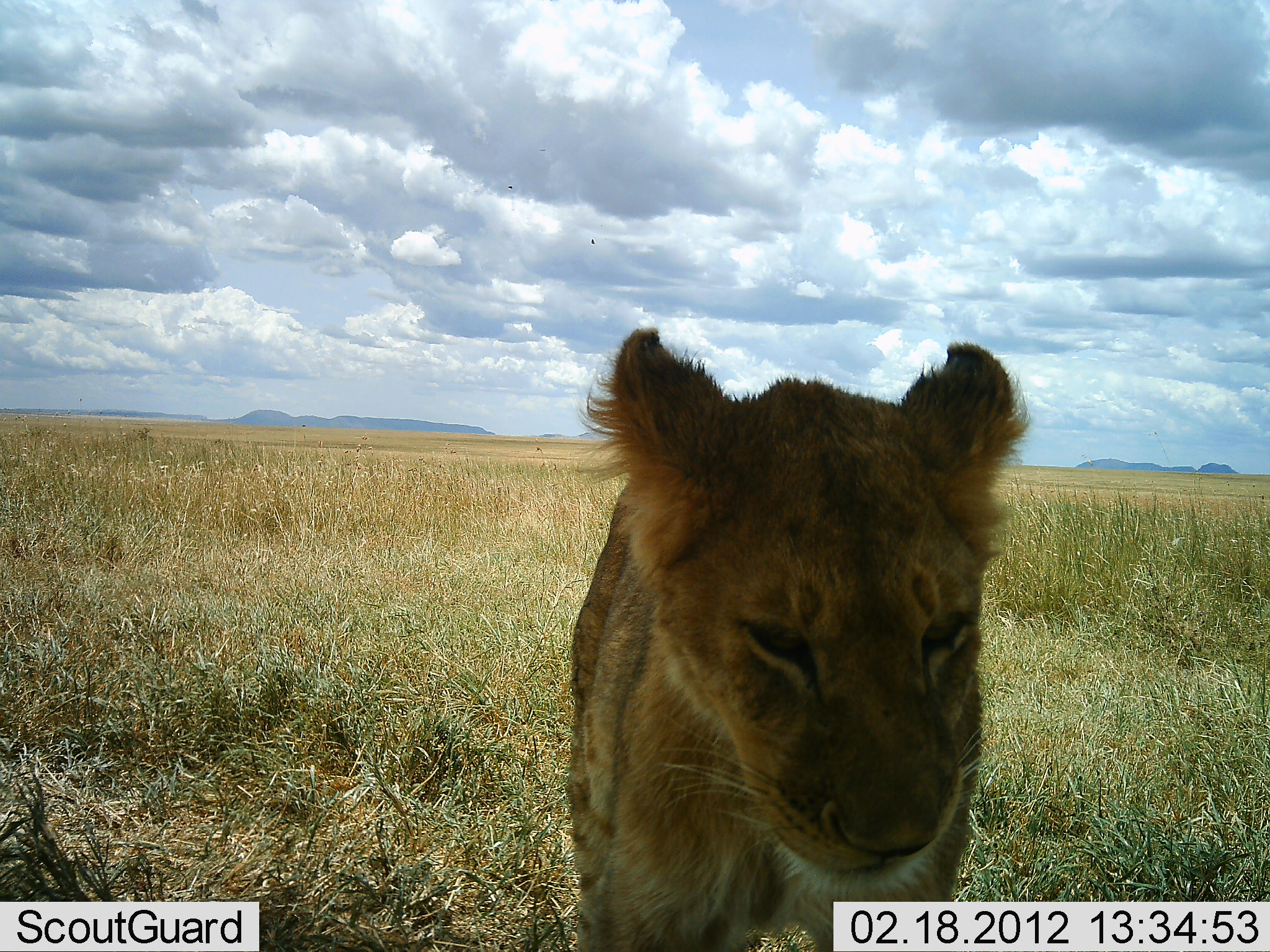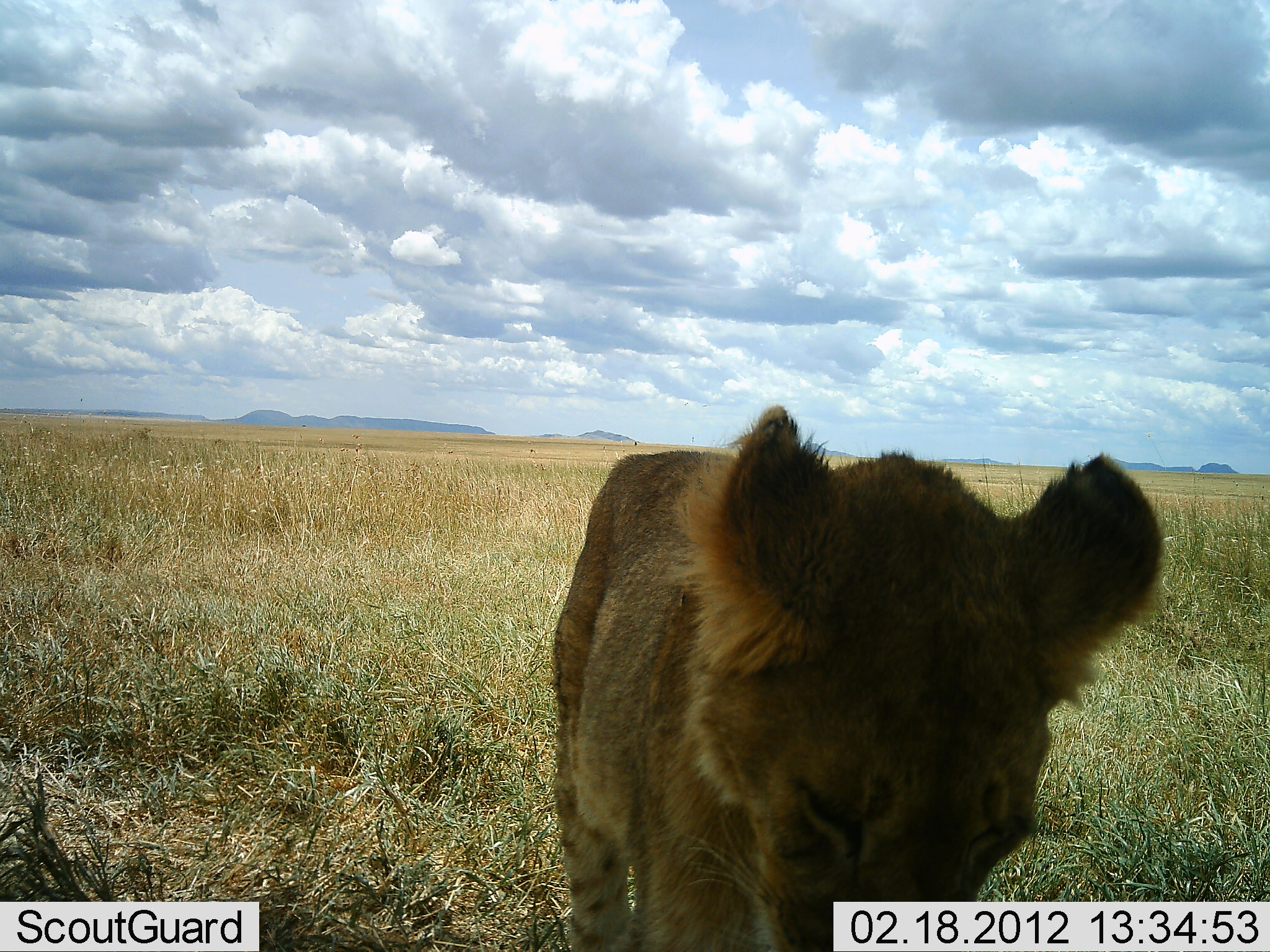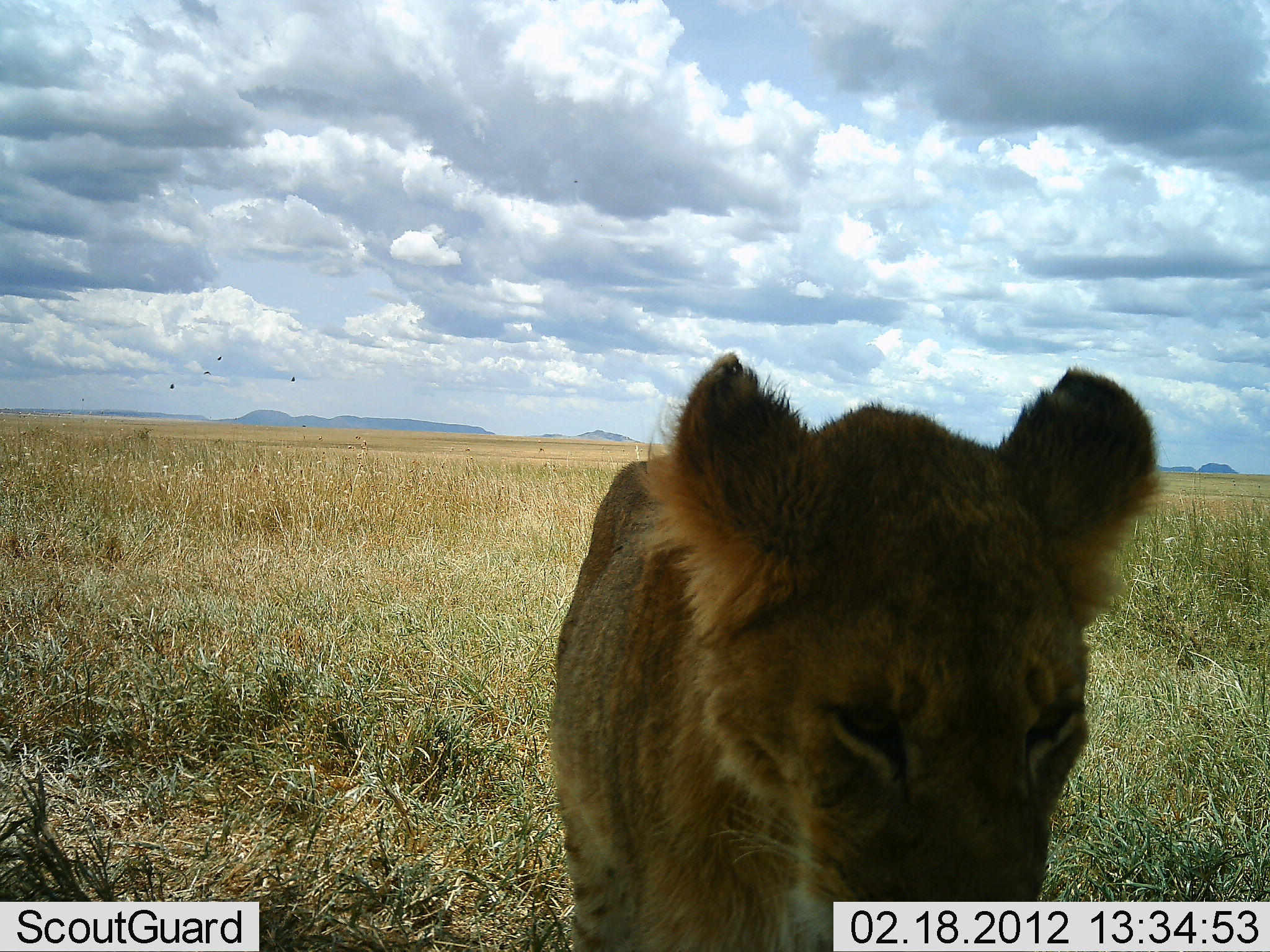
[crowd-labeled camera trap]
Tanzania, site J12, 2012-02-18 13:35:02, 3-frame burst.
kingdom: Animalia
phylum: Chordata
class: Mammalia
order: Carnivora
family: Felidae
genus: Panthera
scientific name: Panthera leo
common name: lion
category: lionfemale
Lionfemale (lion) (Panthera leo), count 1. Behavior (volunteer vote fractions): standing 71%, resting 0%, moving 24%, interacting 5%. Young present (vote fraction): 24%. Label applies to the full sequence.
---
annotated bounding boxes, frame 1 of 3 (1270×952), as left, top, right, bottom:
animal: 563, 323, 1035, 952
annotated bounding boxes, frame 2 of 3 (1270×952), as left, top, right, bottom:
animal: 546, 402, 1169, 952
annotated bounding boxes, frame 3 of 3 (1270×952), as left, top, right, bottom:
animal: 541, 351, 1167, 952